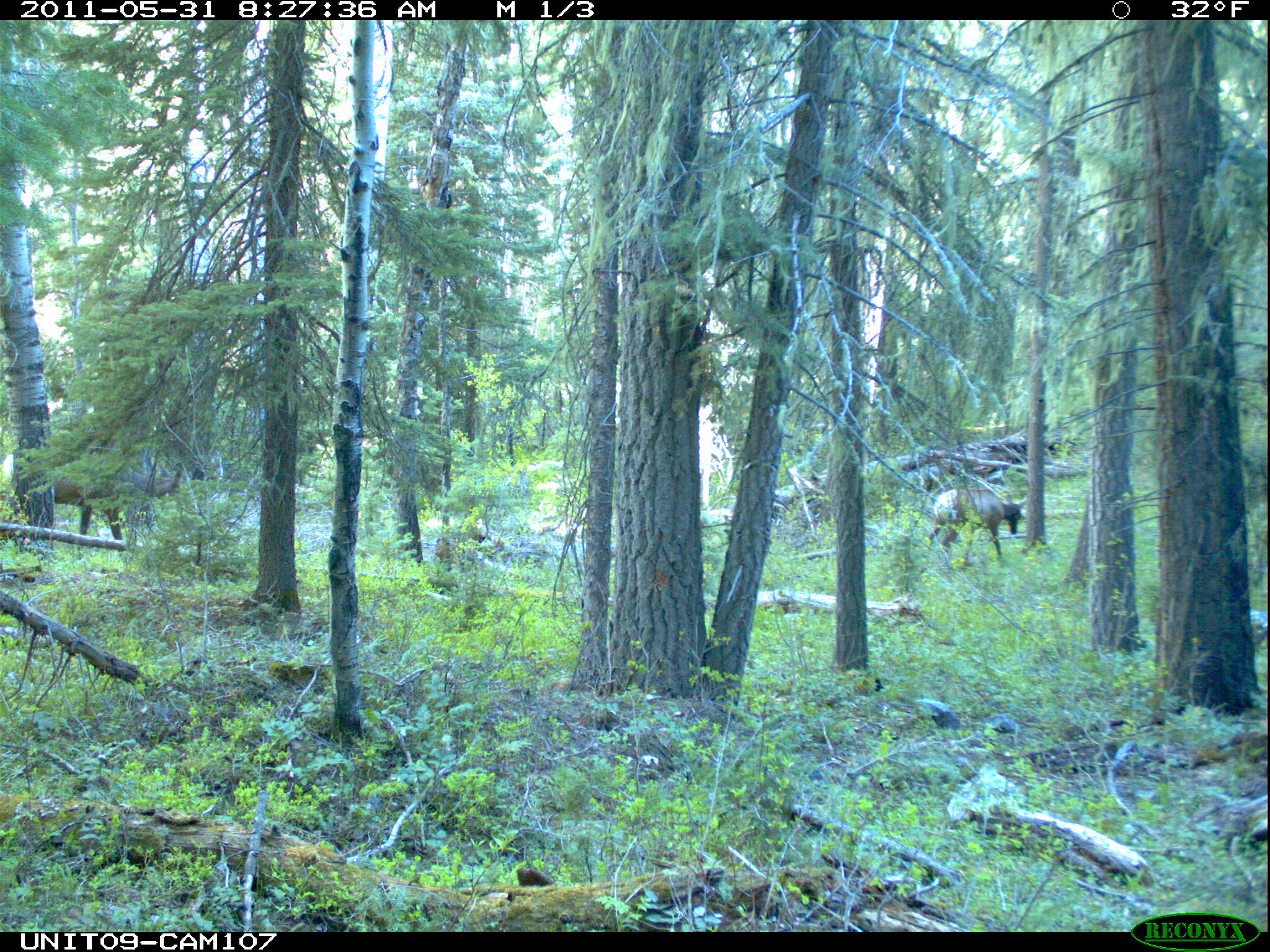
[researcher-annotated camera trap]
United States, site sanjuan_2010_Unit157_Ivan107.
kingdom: Animalia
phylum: Chordata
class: Mammalia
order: Artiodactyla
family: Cervidae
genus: Cervus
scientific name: Cervus elaphus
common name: red deer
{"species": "Cervus elaphus (red deer)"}